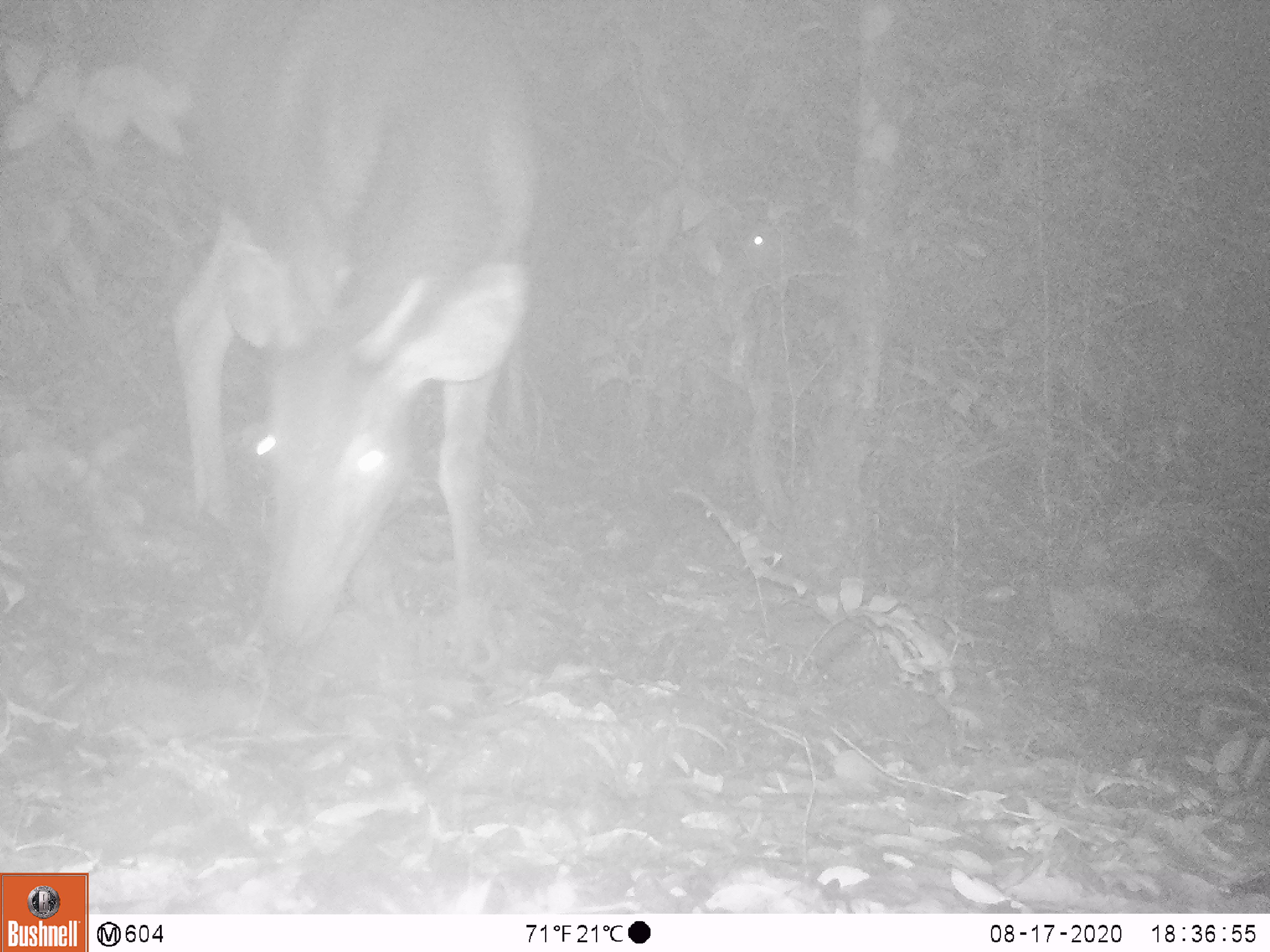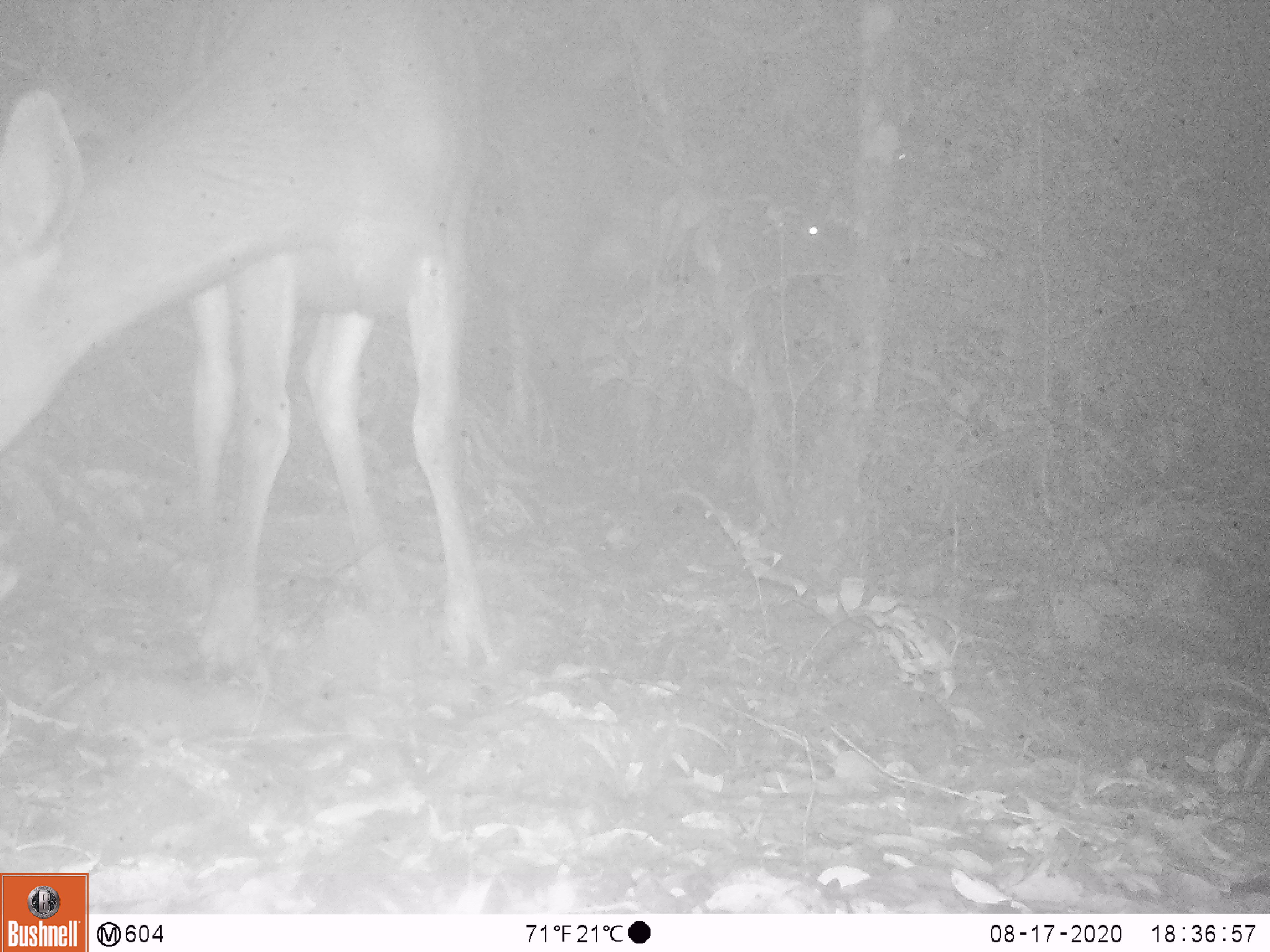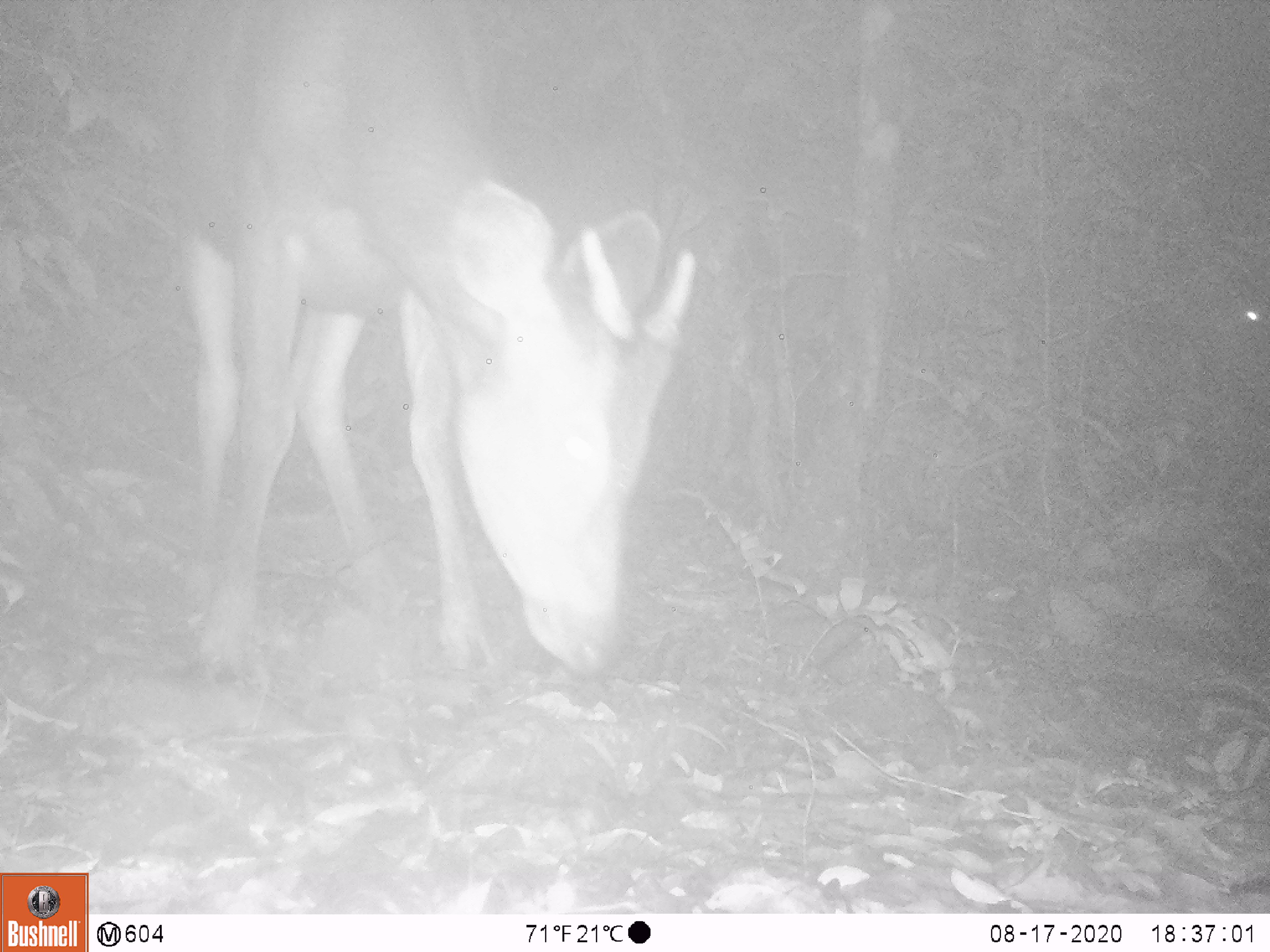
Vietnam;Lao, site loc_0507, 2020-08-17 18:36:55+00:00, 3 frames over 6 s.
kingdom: Animalia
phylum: Chordata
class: Mammalia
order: Artiodactyla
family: Cervidae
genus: Rusa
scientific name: Rusa unicolor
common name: sambar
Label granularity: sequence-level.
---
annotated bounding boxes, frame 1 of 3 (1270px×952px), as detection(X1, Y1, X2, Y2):
sambar: detection(169, 0, 536, 678); detection(710, 216, 961, 358)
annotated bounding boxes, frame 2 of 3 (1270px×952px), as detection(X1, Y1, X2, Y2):
sambar: detection(0, 0, 501, 676); detection(707, 152, 980, 305)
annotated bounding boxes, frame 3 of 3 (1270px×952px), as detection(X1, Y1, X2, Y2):
sambar: detection(140, 0, 696, 675); detection(1090, 245, 1269, 409)